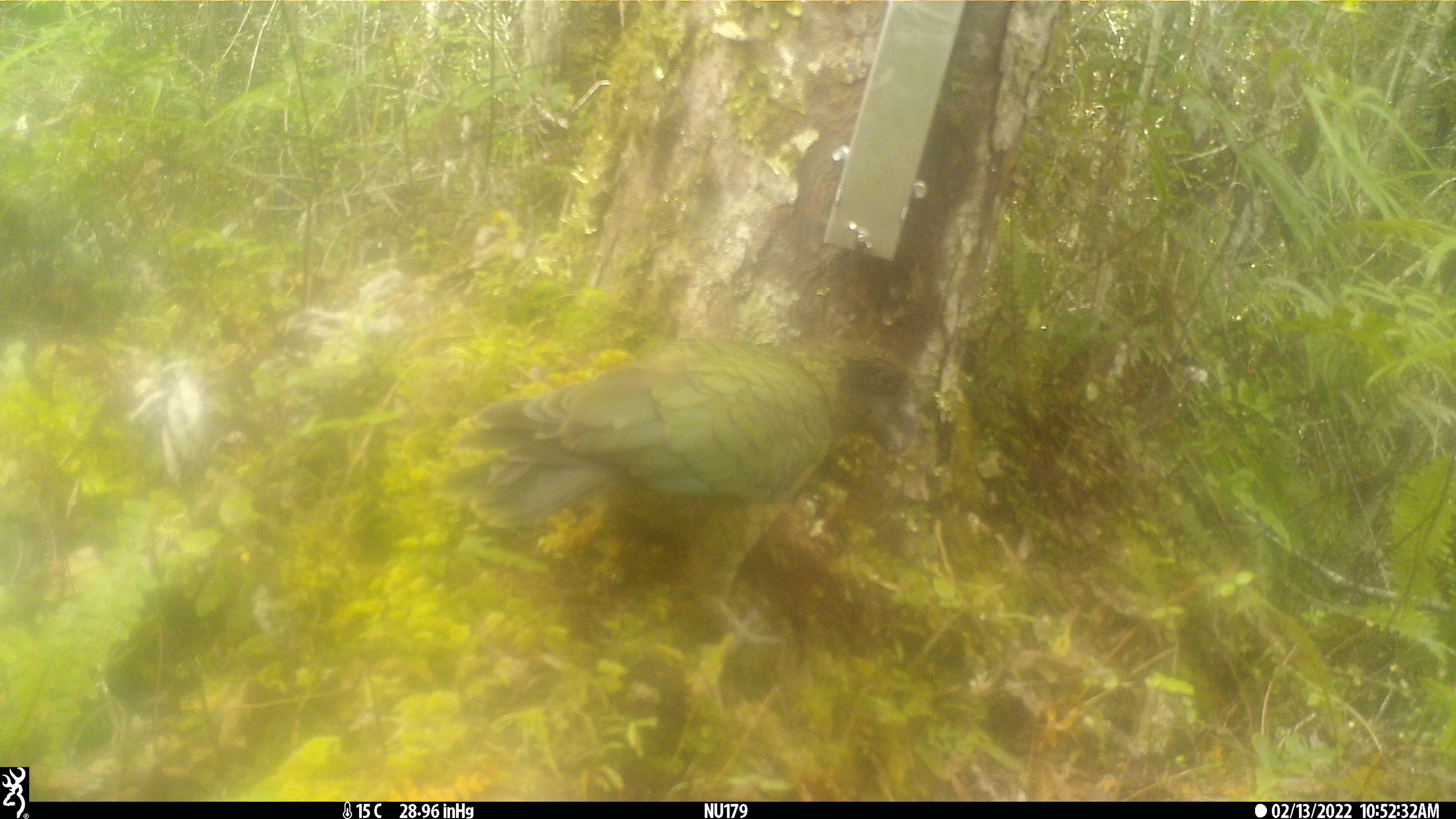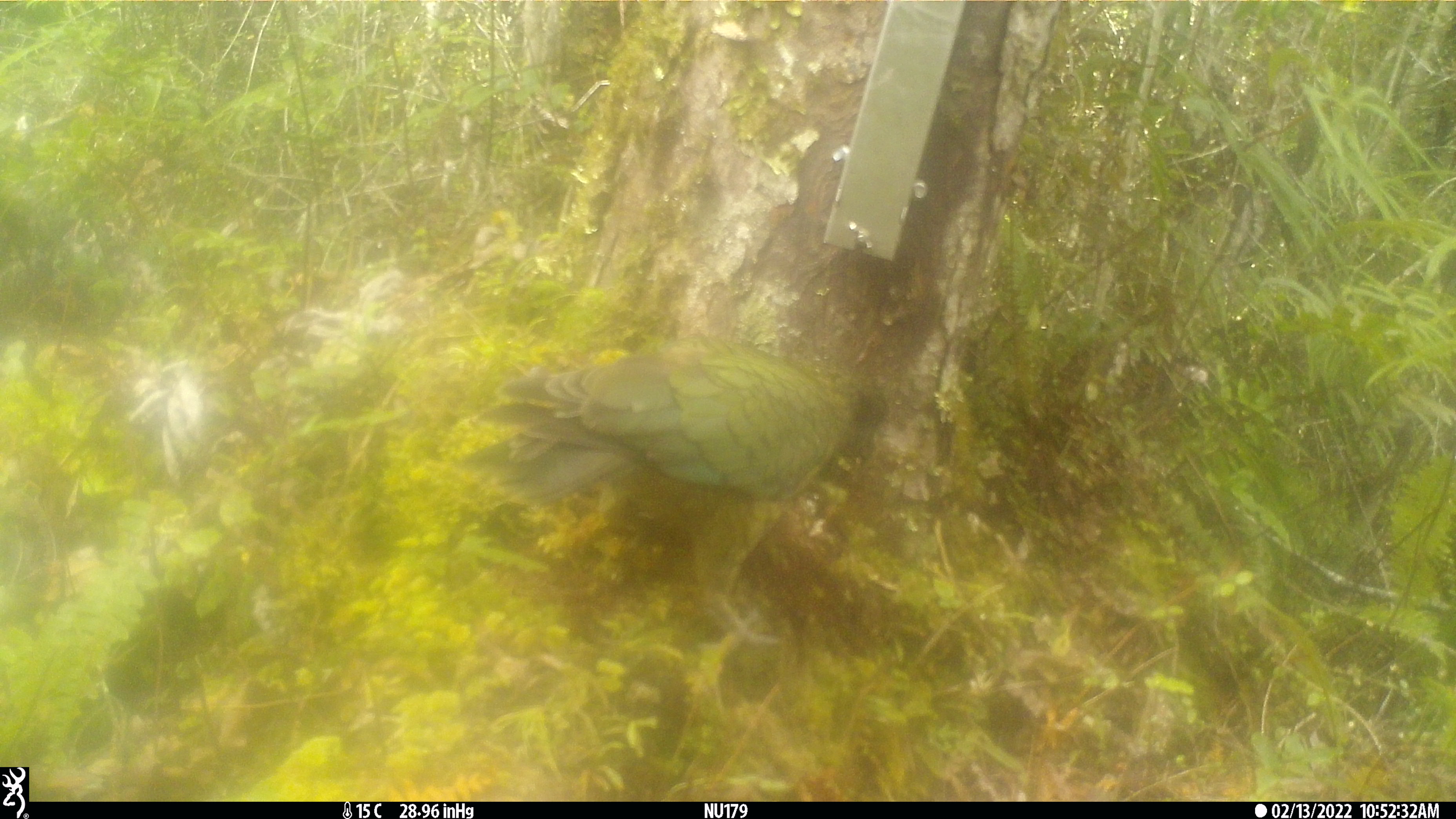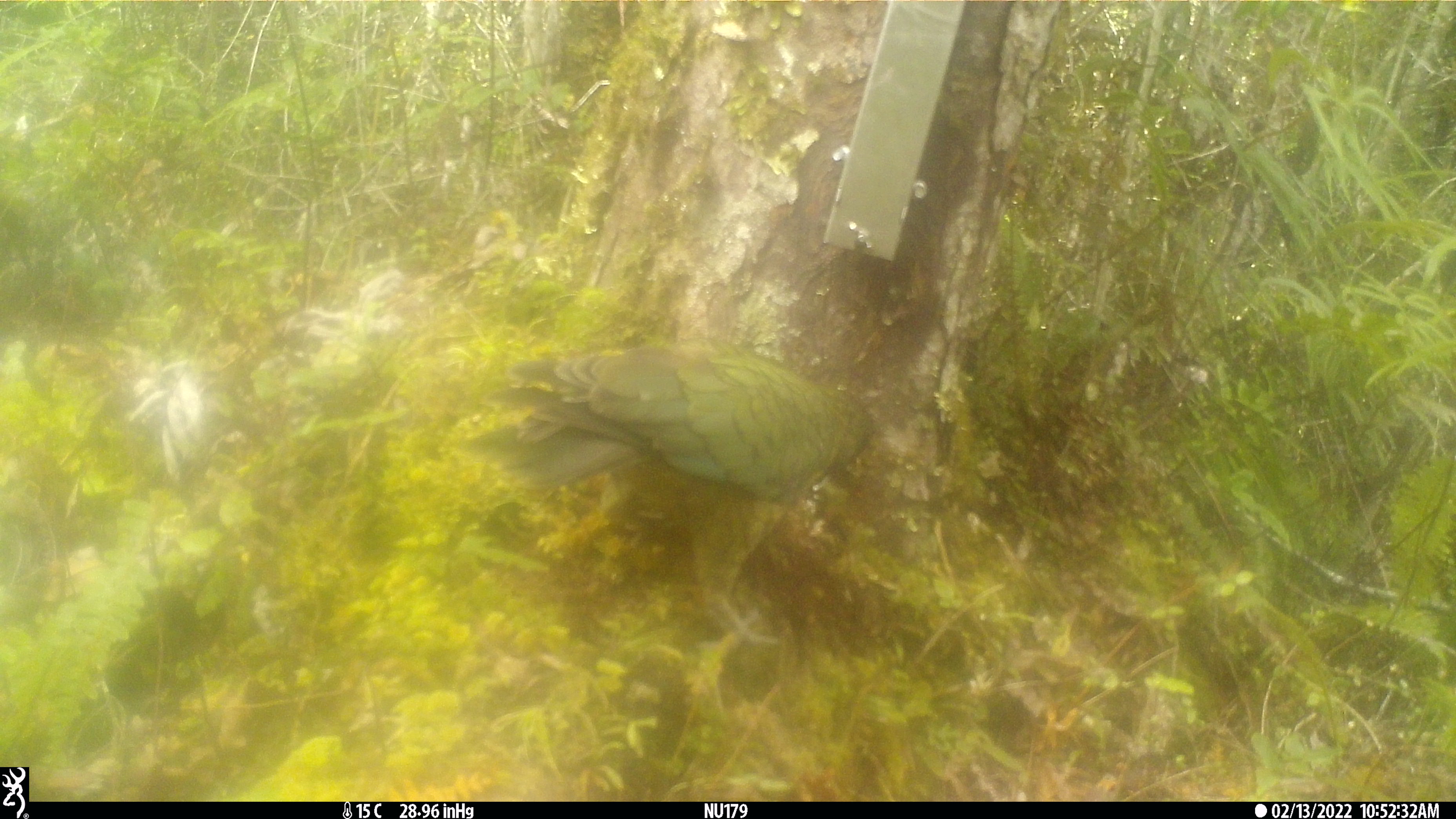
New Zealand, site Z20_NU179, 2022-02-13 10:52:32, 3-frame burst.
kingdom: Animalia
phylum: Chordata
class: Aves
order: Psittaciformes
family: Strigopidae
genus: Nestor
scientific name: Nestor notabilis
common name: kea